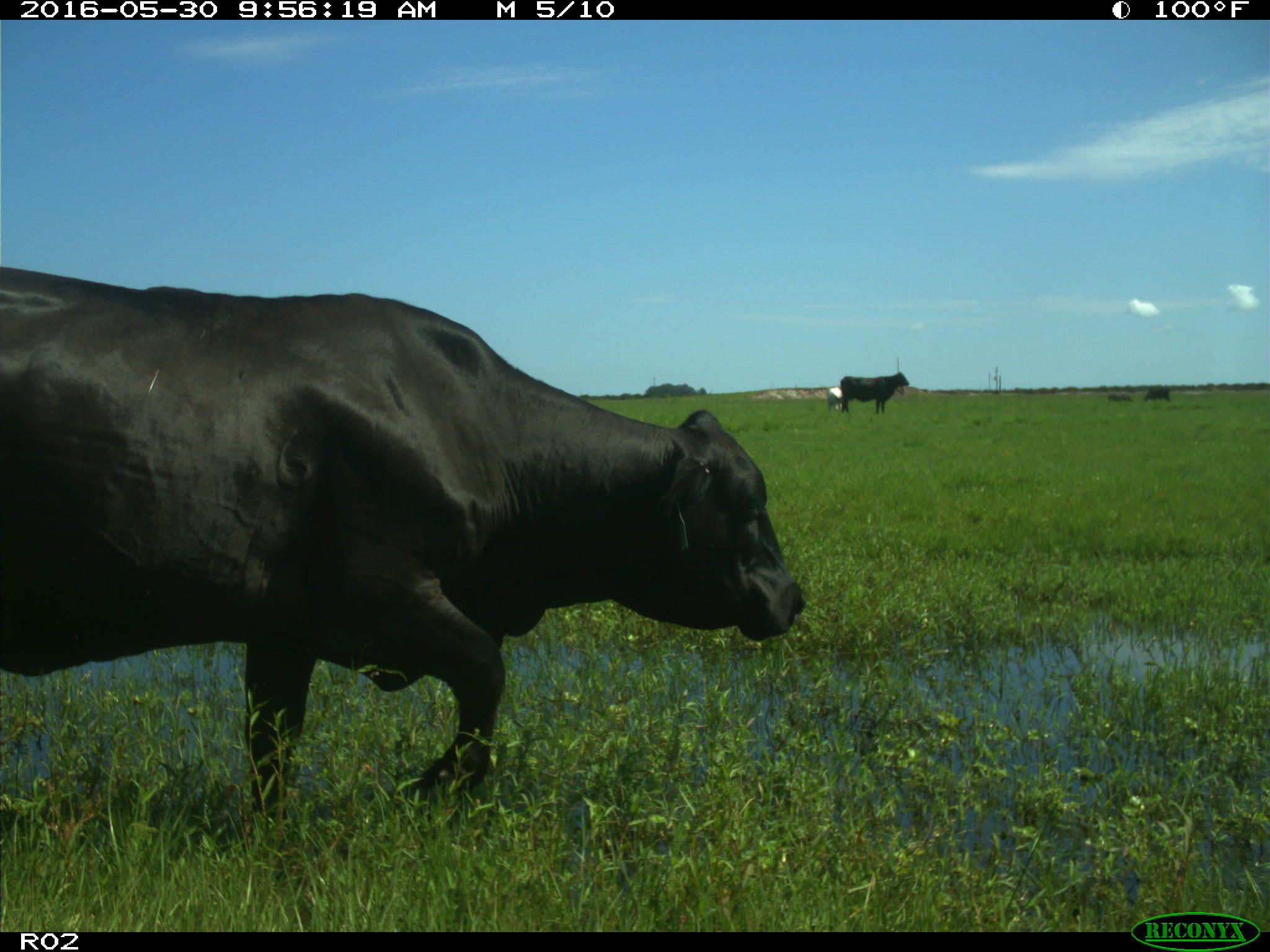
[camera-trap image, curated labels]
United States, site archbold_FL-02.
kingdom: Animalia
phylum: Chordata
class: Mammalia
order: Artiodactyla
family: Bovidae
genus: Bos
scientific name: Bos taurus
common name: domestic cow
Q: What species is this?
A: Bos taurus (domestic cow).